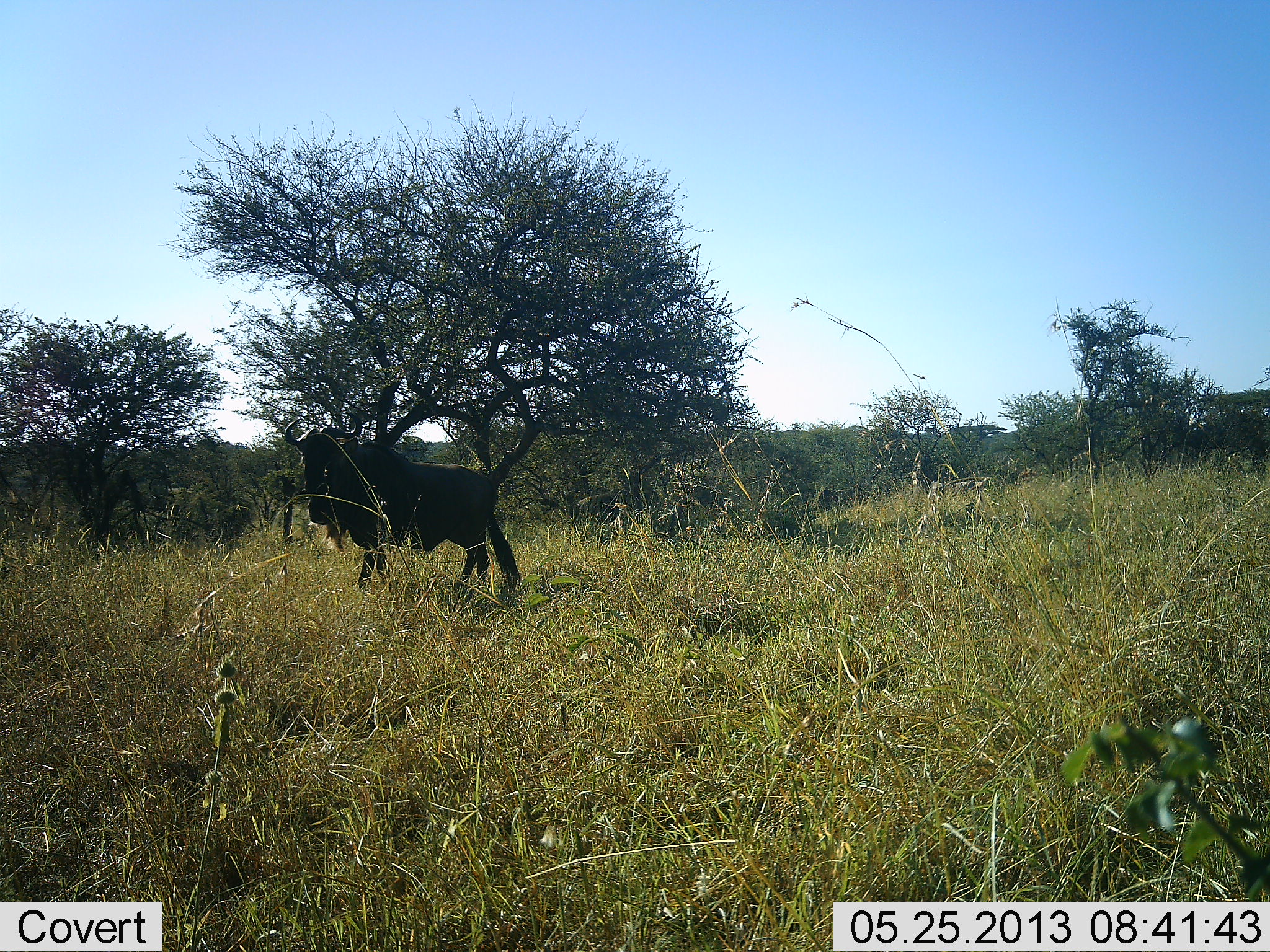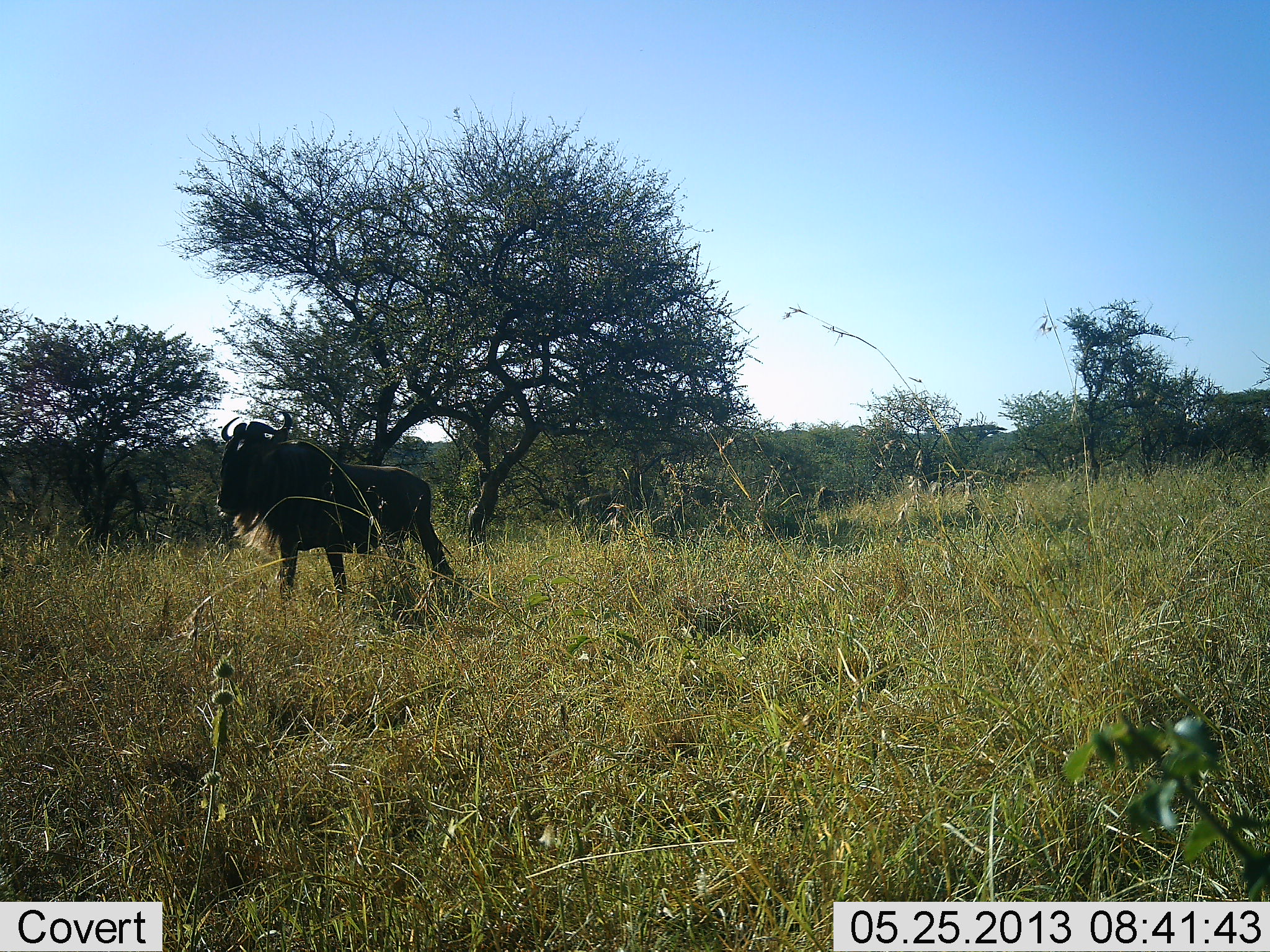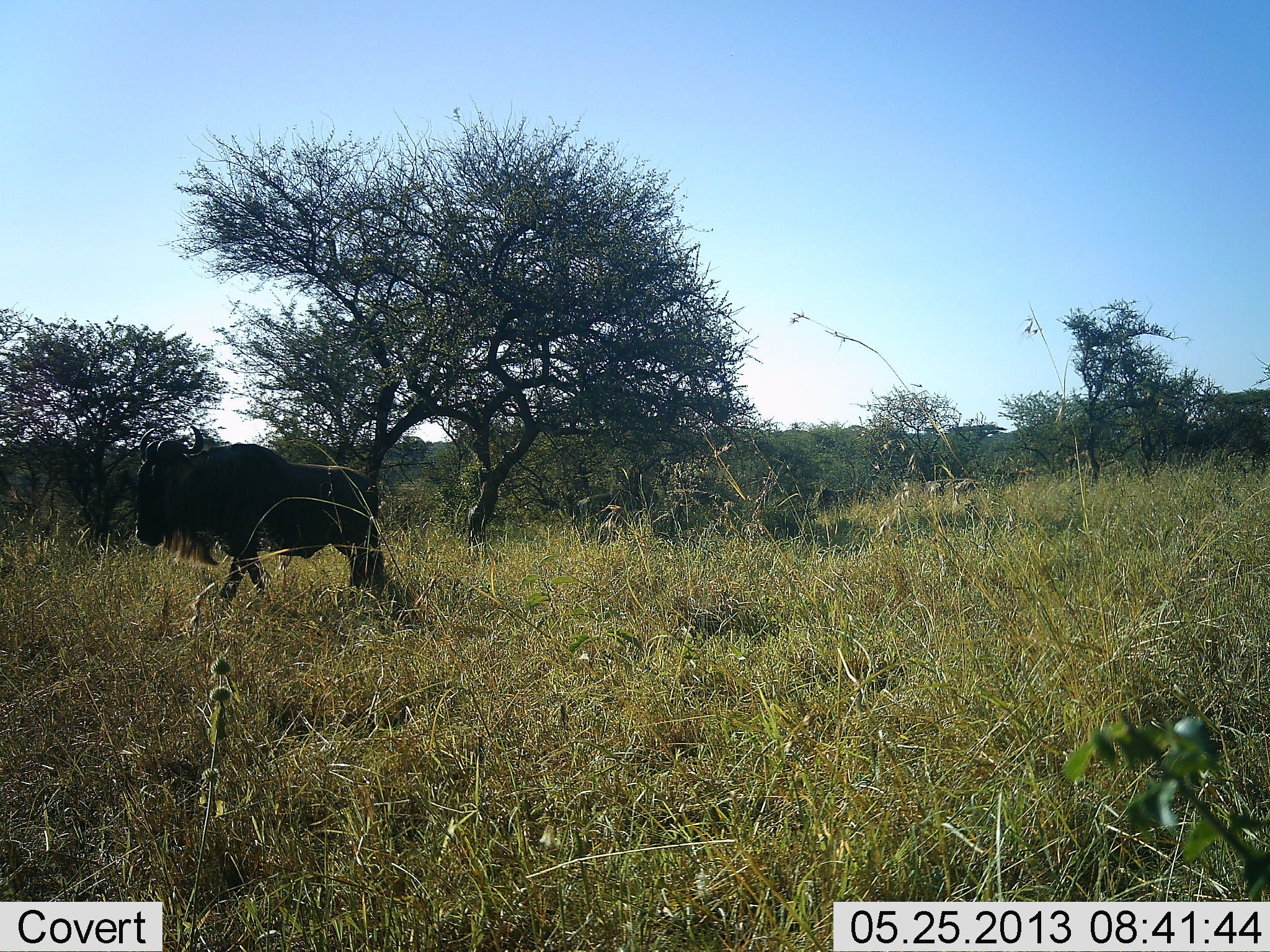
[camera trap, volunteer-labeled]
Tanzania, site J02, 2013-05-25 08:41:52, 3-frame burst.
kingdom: Animalia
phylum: Chordata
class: Mammalia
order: Artiodactyla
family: Bovidae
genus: Connochaetes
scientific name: Connochaetes taurinus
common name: blue wildebeest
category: wildebeest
Wildebeest (blue wildebeest) (Connochaetes taurinus), count 1. Behavior (volunteer vote fractions): standing 0%, resting 0%, moving 100%, interacting 0%. Young present (vote fraction): 0%. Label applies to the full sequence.